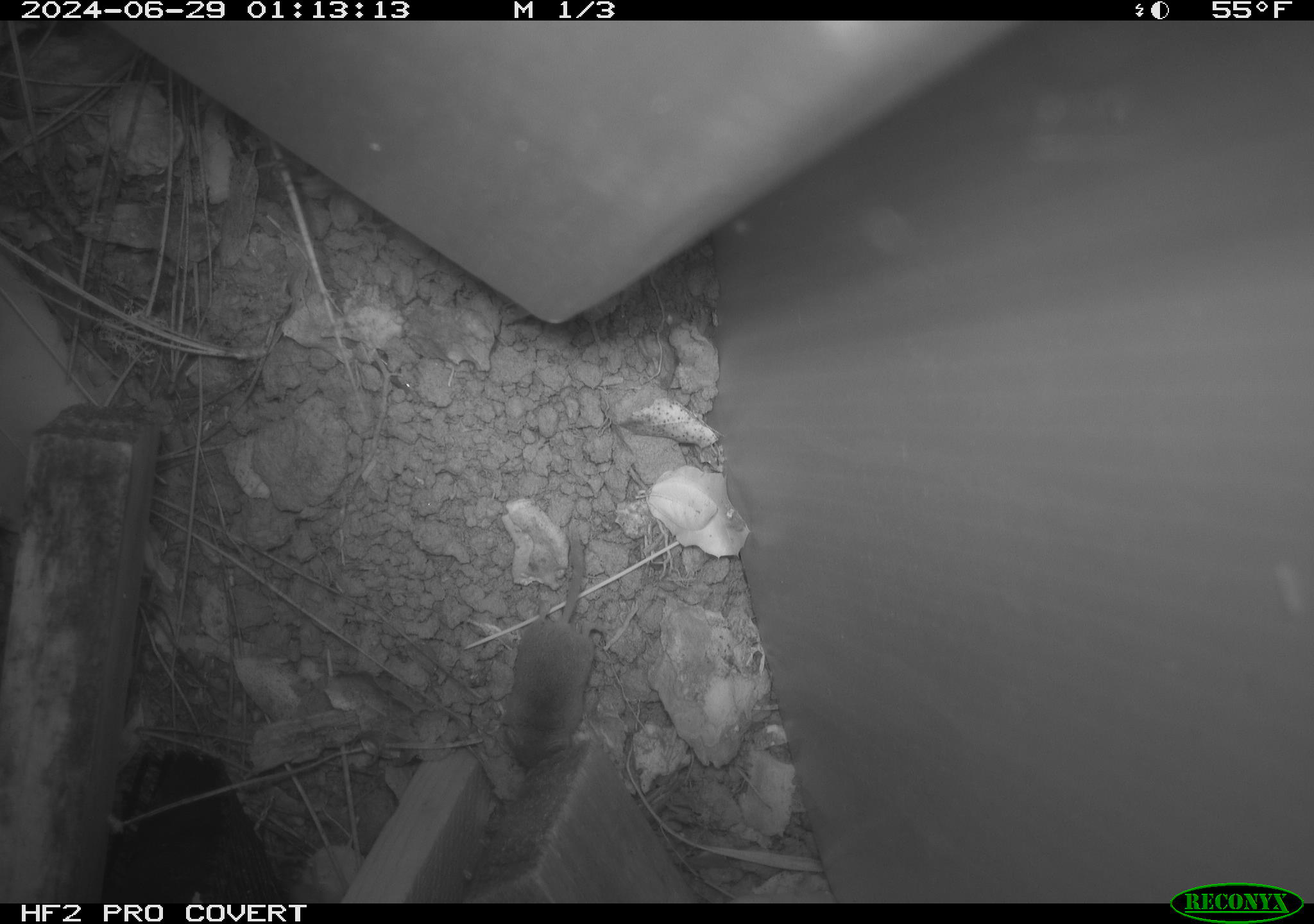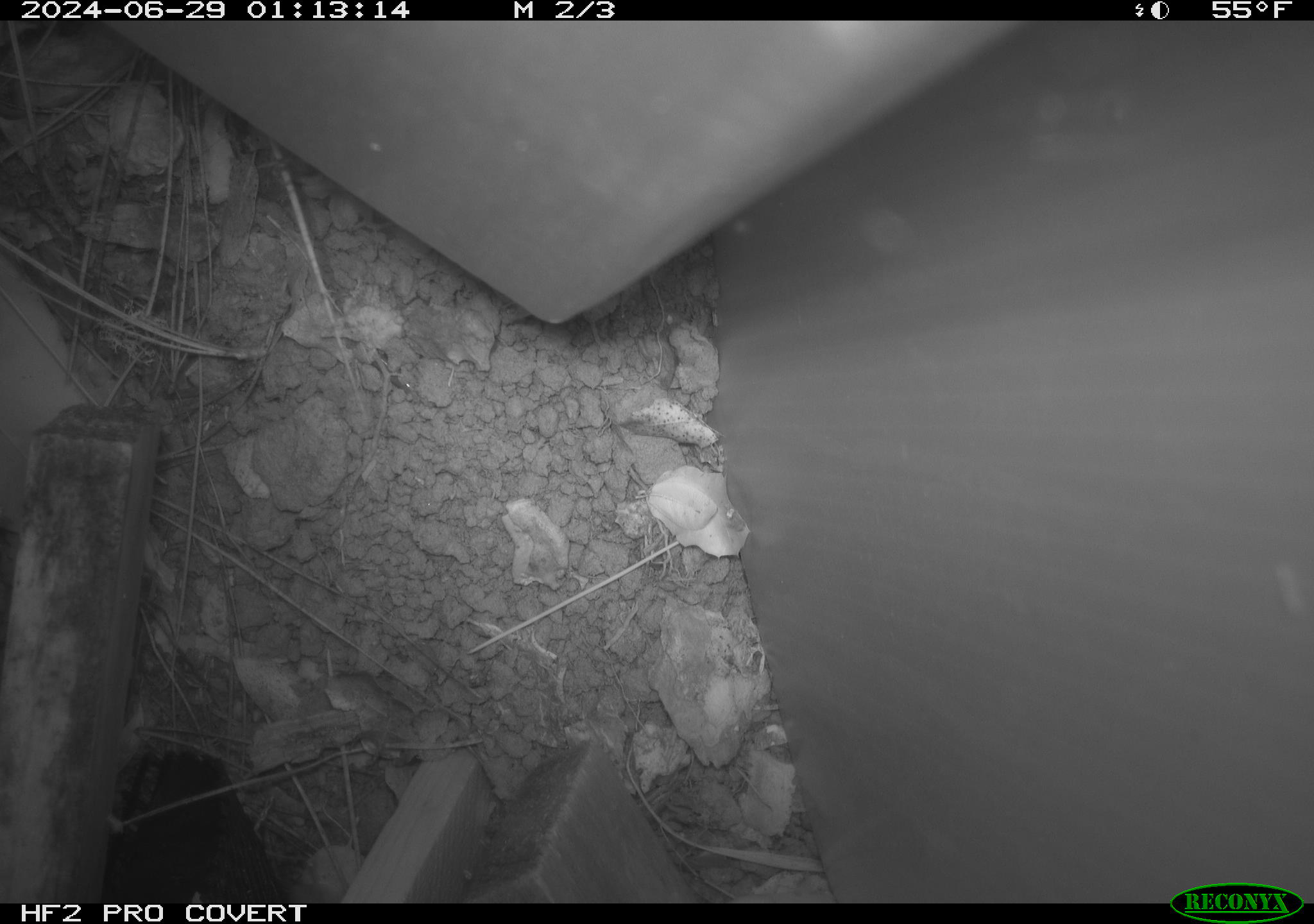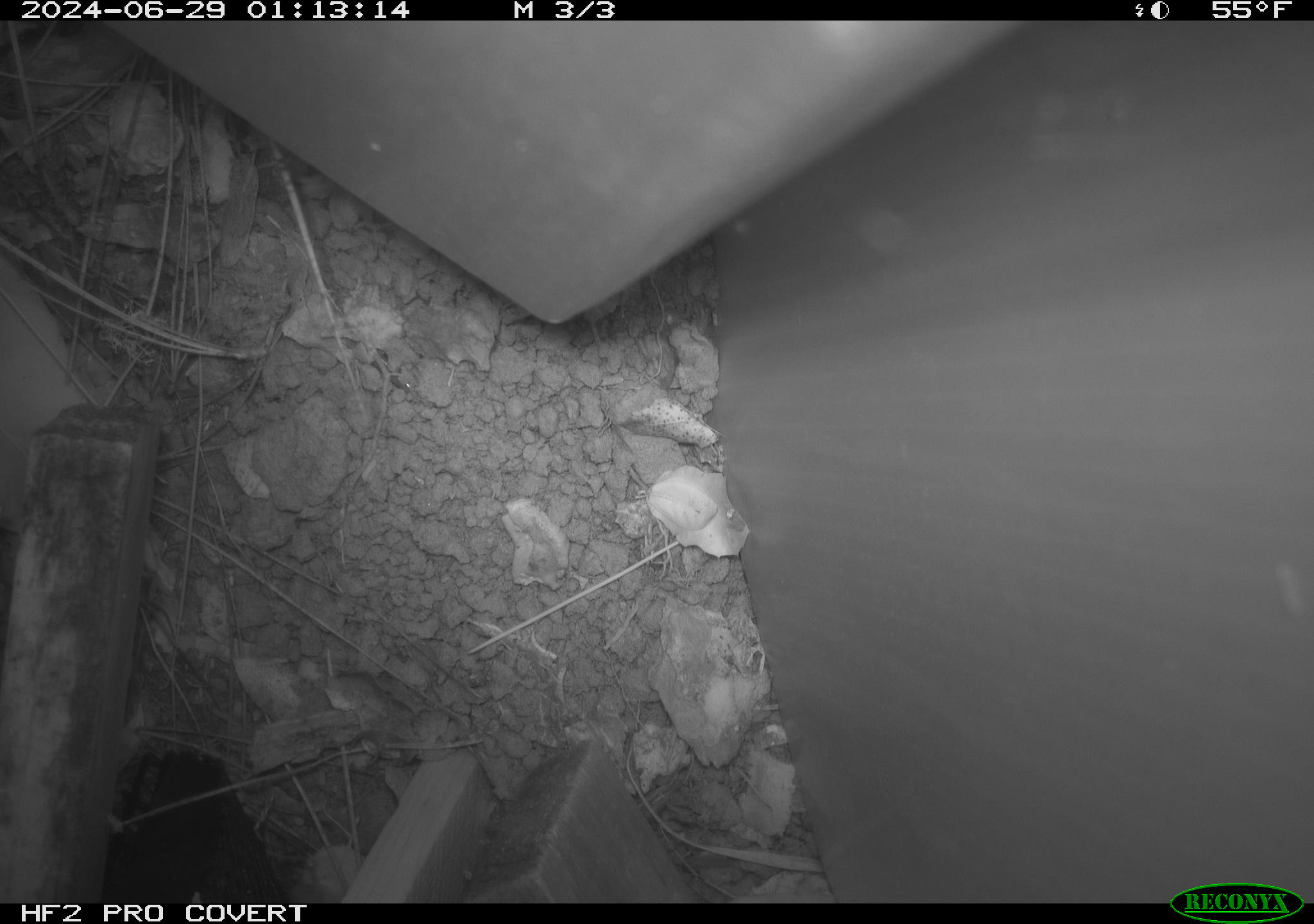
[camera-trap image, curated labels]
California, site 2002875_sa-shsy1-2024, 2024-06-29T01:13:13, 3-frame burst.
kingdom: Animalia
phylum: Chordata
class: Mammalia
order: Eulipotyphla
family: Soricidae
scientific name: Soricidae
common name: shrews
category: soricidae family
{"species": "soricidae family (shrews) (Soricidae)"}